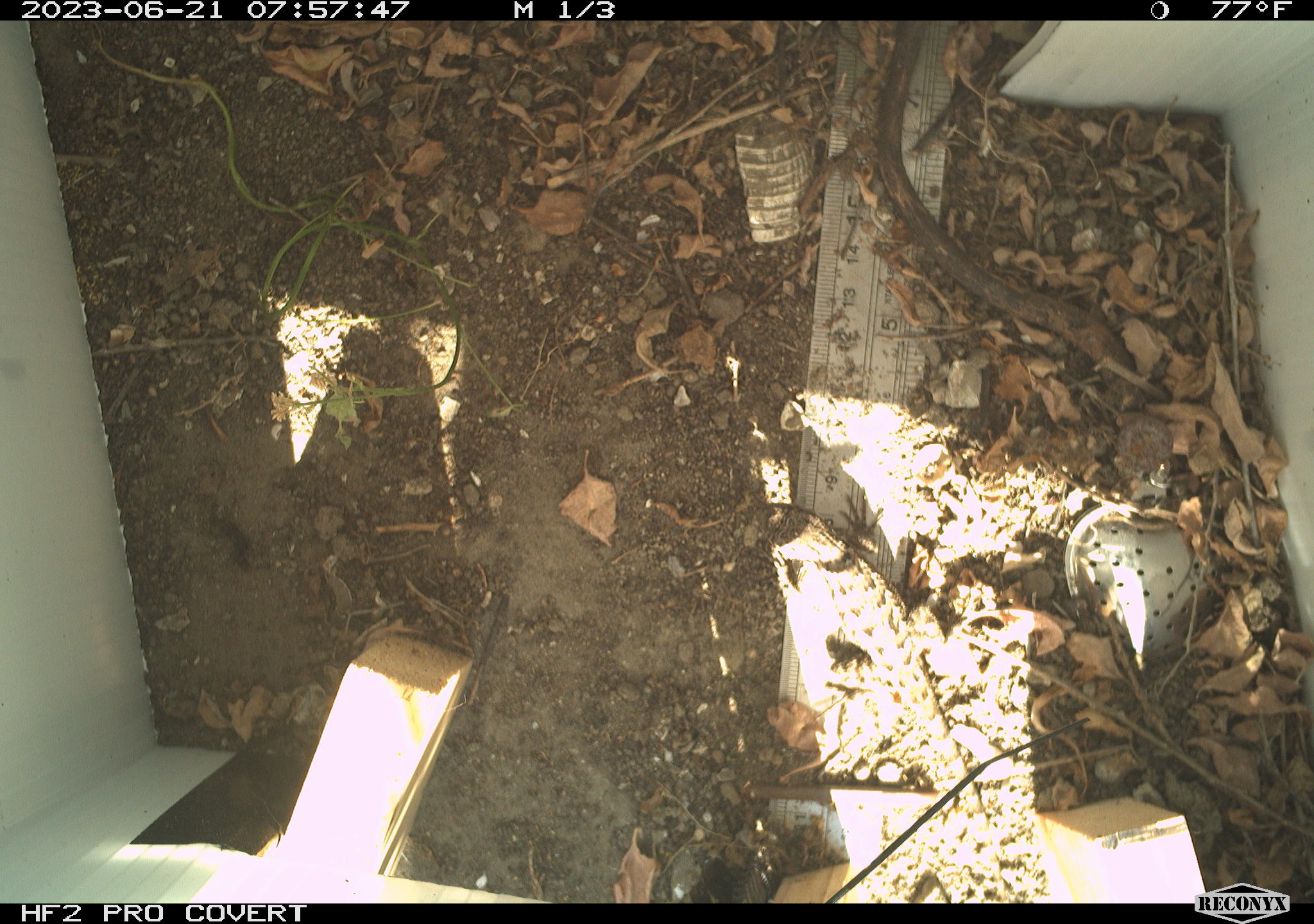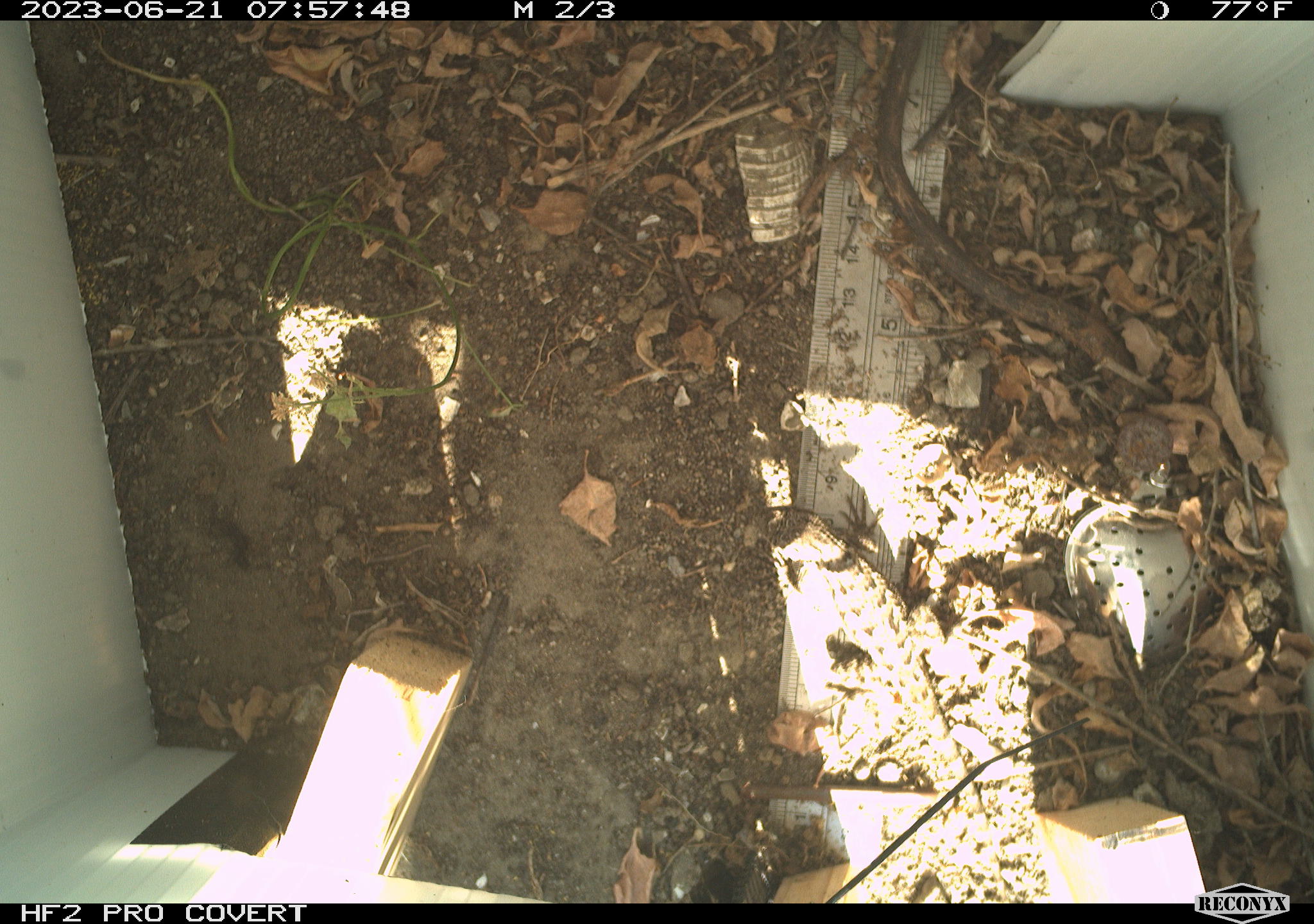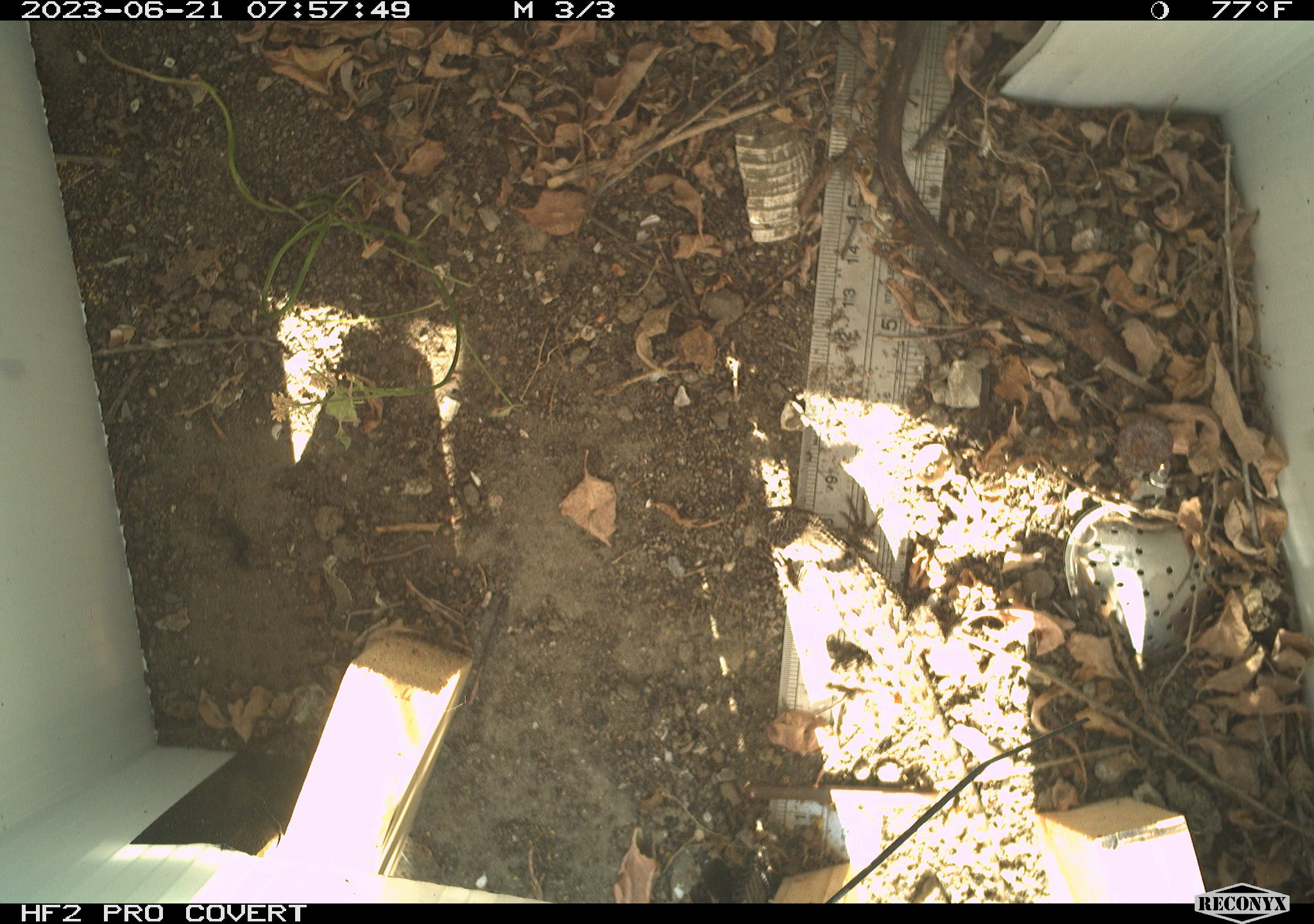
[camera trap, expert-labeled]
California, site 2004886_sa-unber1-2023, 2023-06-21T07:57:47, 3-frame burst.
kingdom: Animalia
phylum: Chordata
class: Reptilia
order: Squamata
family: Phrynosomatidae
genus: Sceloporus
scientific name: Sceloporus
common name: spiny lizards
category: sceloporus species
Sceloporus species (spiny lizards) (Sceloporus).